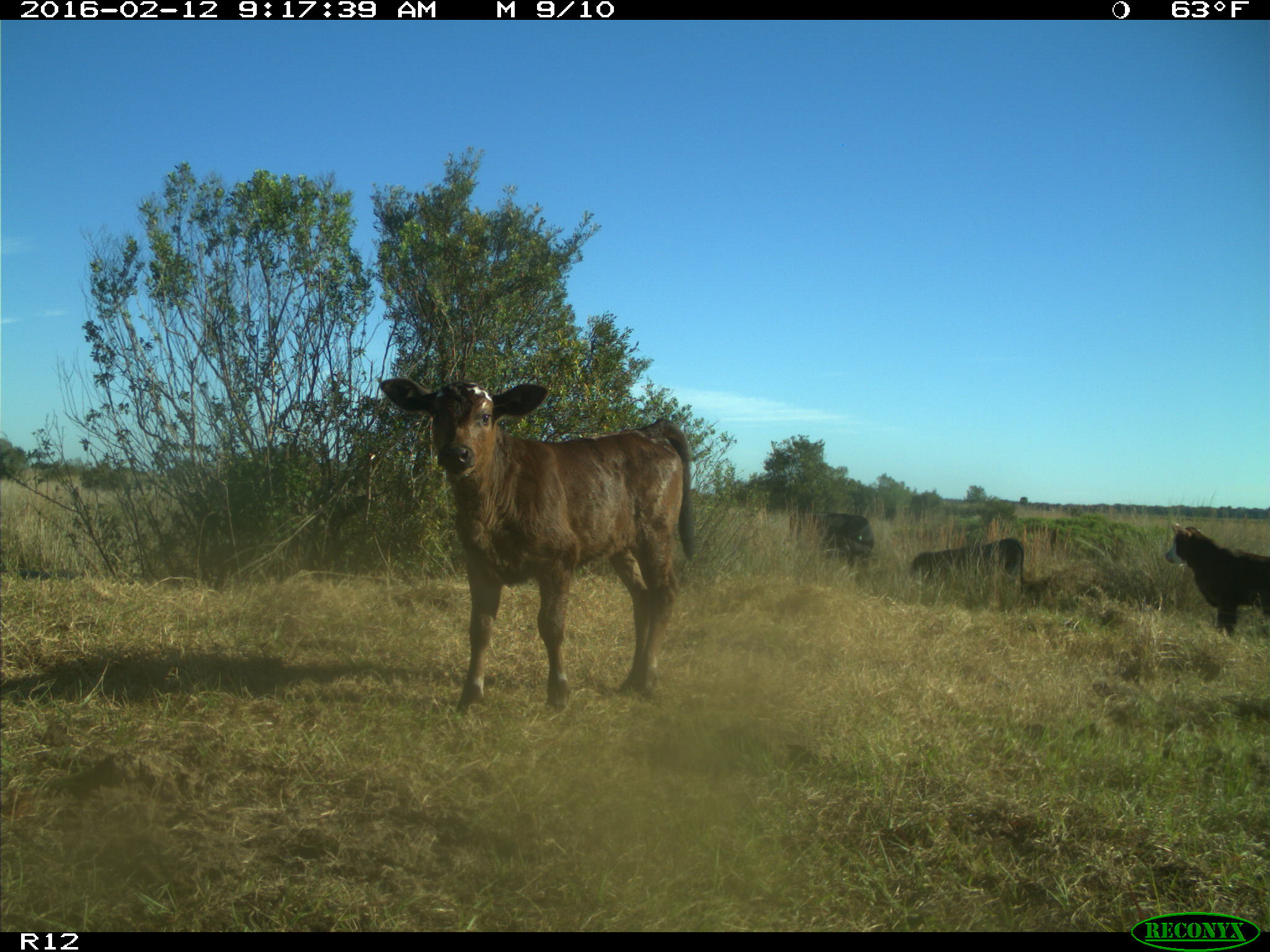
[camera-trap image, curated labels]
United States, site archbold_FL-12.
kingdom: Animalia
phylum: Chordata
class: Mammalia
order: Artiodactyla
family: Bovidae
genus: Bos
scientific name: Bos taurus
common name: domestic cow